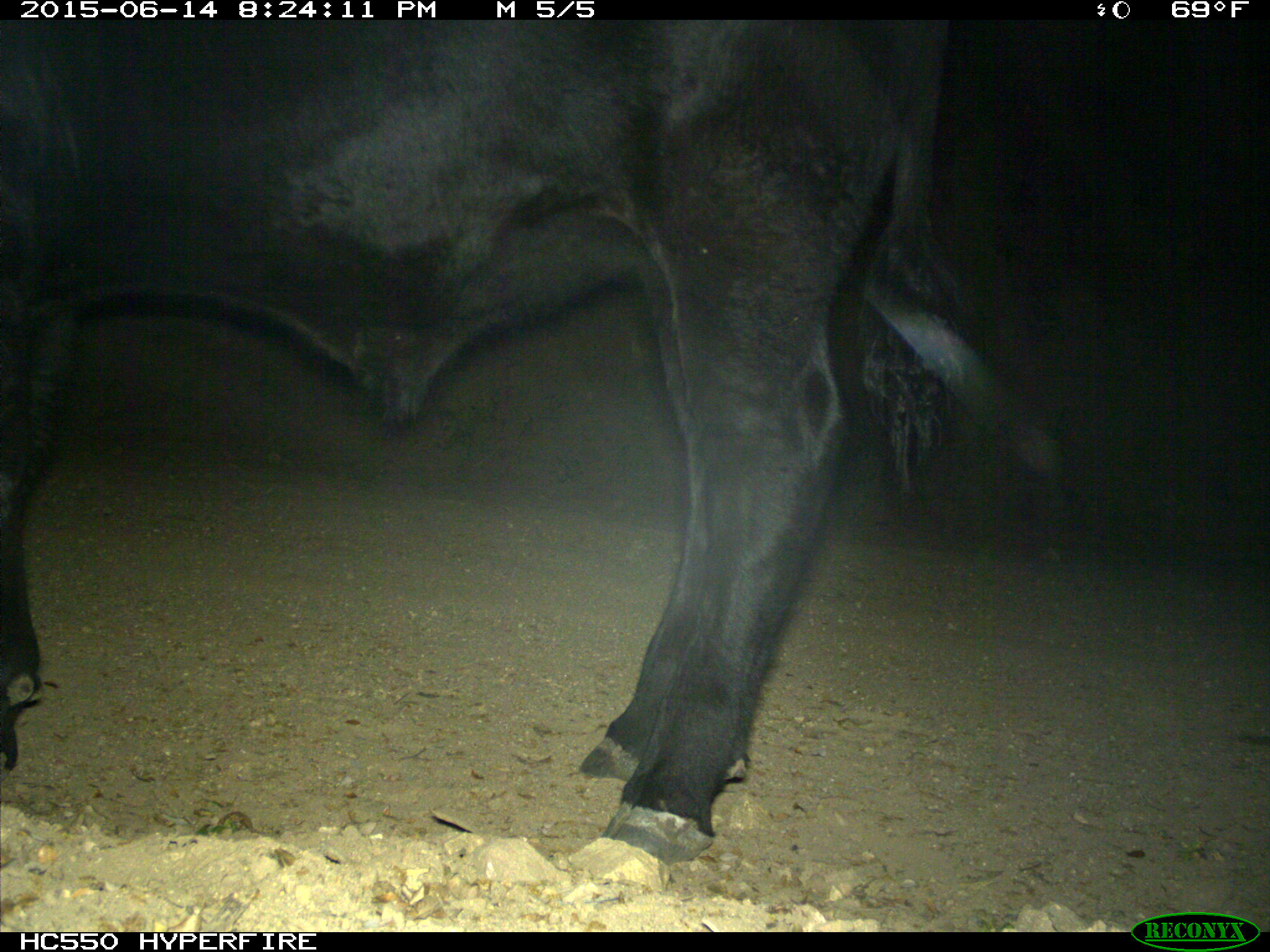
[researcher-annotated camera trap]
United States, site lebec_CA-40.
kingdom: Animalia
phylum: Chordata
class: Mammalia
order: Artiodactyla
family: Bovidae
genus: Bos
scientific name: Bos taurus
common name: domestic cow